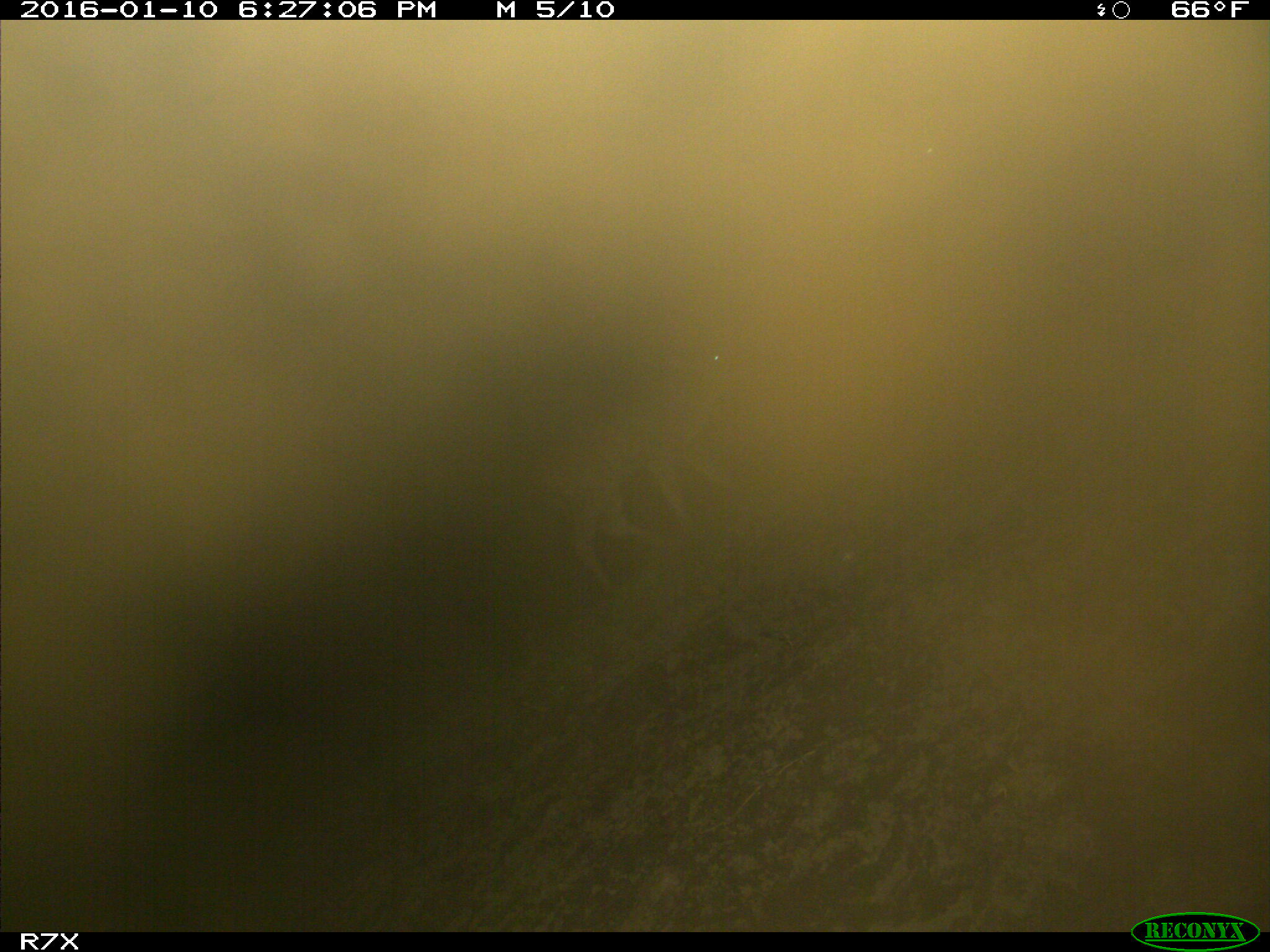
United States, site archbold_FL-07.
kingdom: Animalia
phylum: Chordata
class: Mammalia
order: Artiodactyla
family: Bovidae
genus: Bos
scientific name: Bos taurus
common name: domestic cow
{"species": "Bos taurus (domestic cow)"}